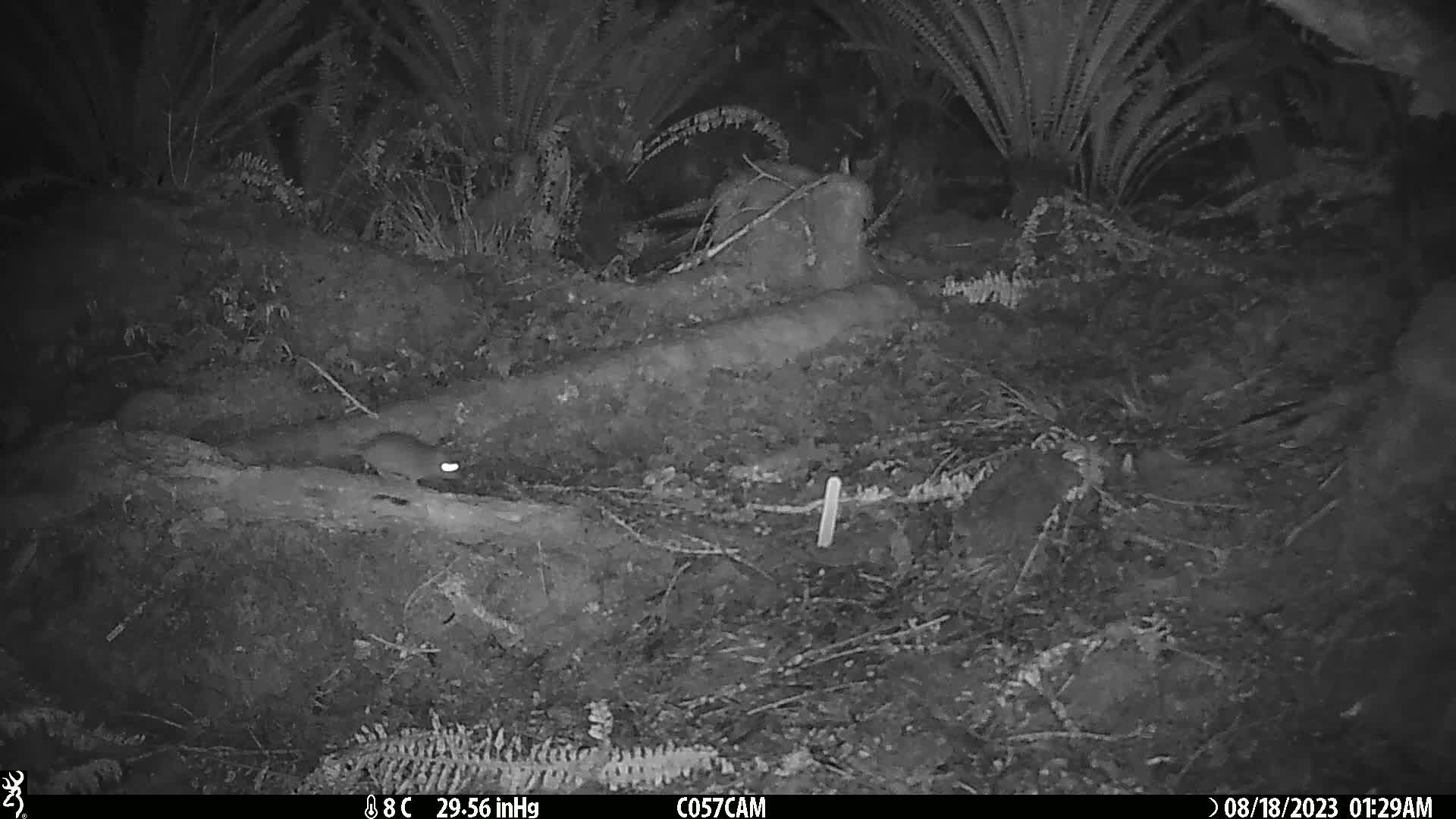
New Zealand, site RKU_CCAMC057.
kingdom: Animalia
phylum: Chordata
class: Mammalia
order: Rodentia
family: Muridae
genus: Rattus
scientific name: Rattus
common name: rat